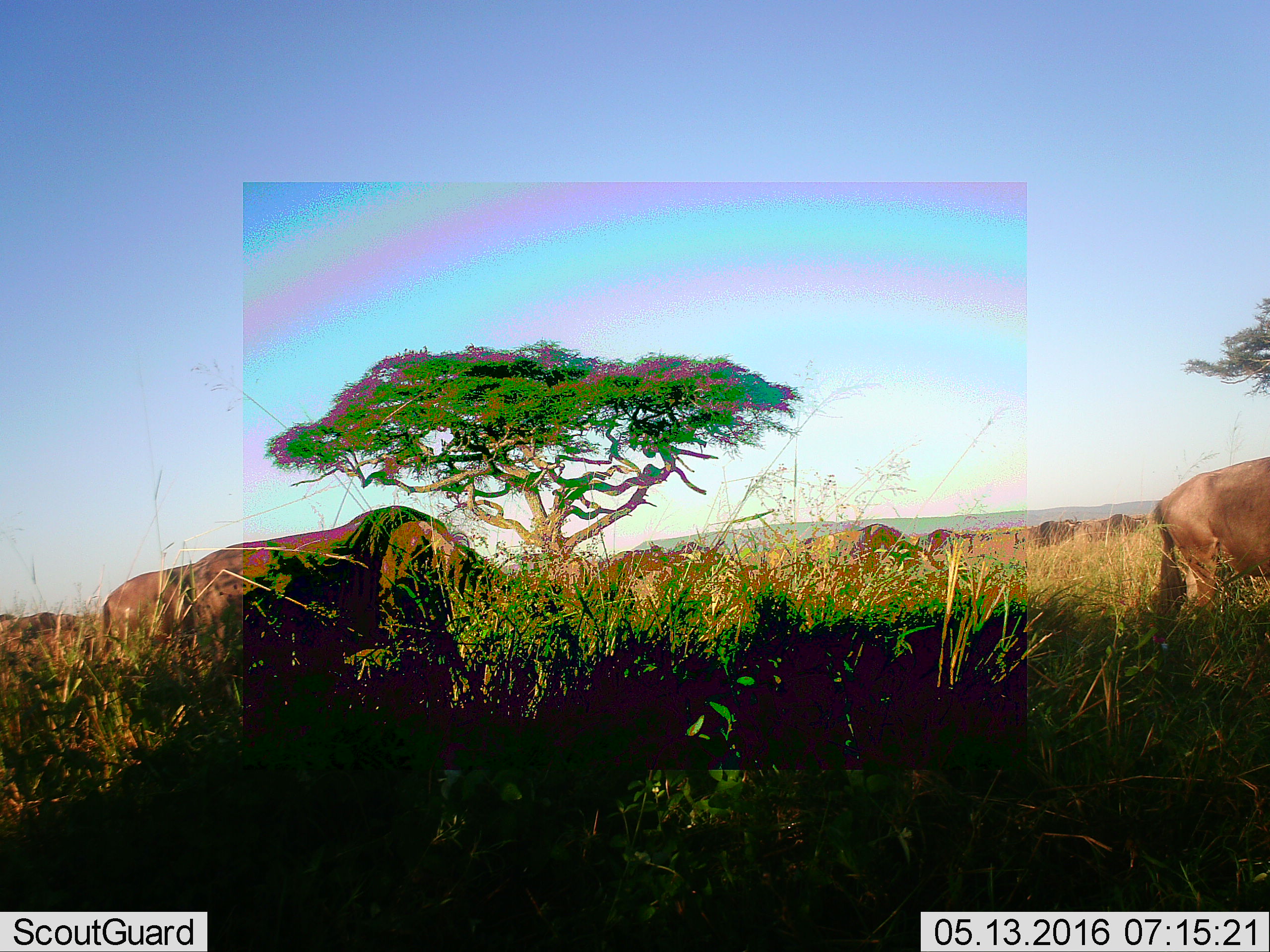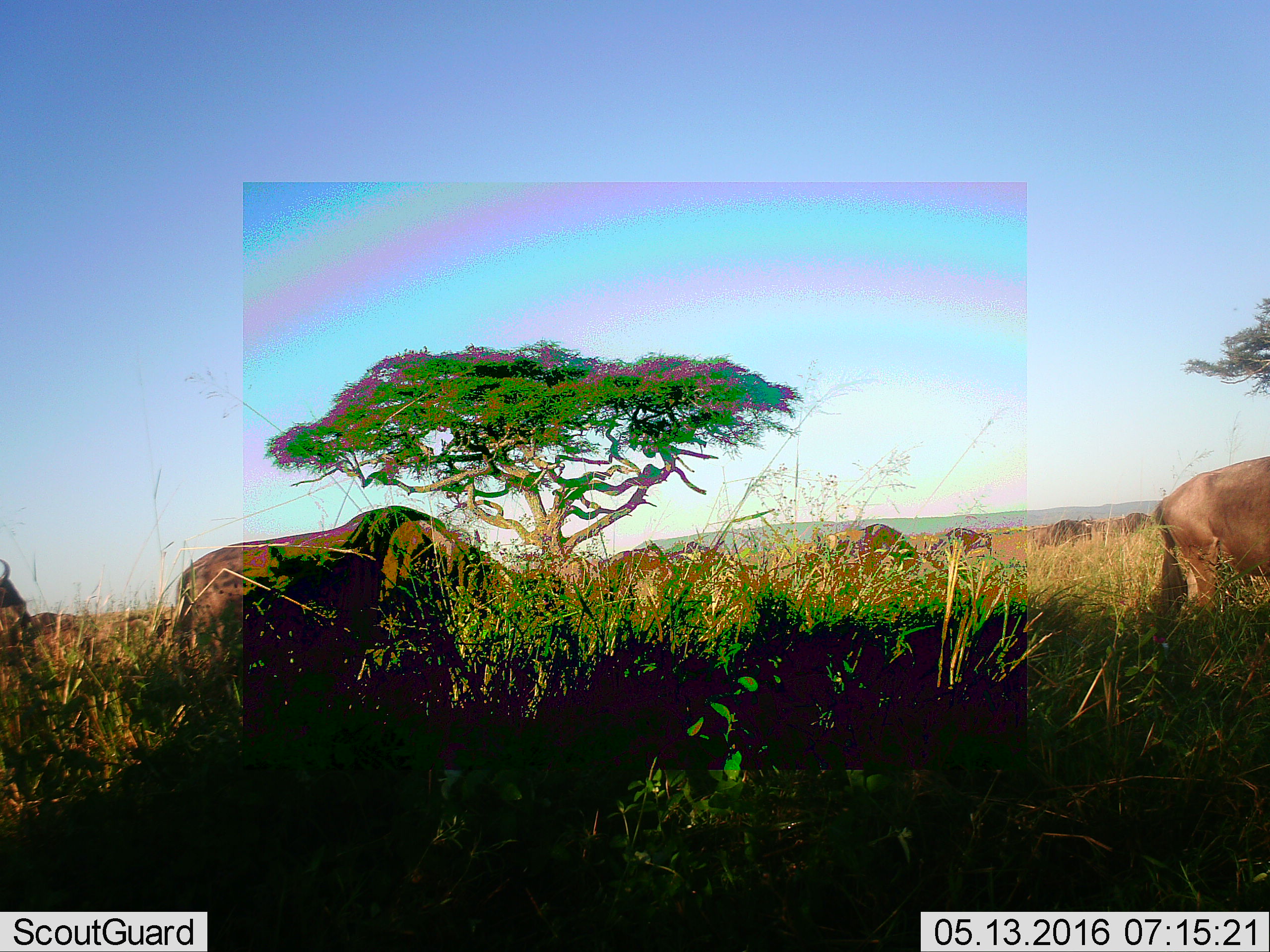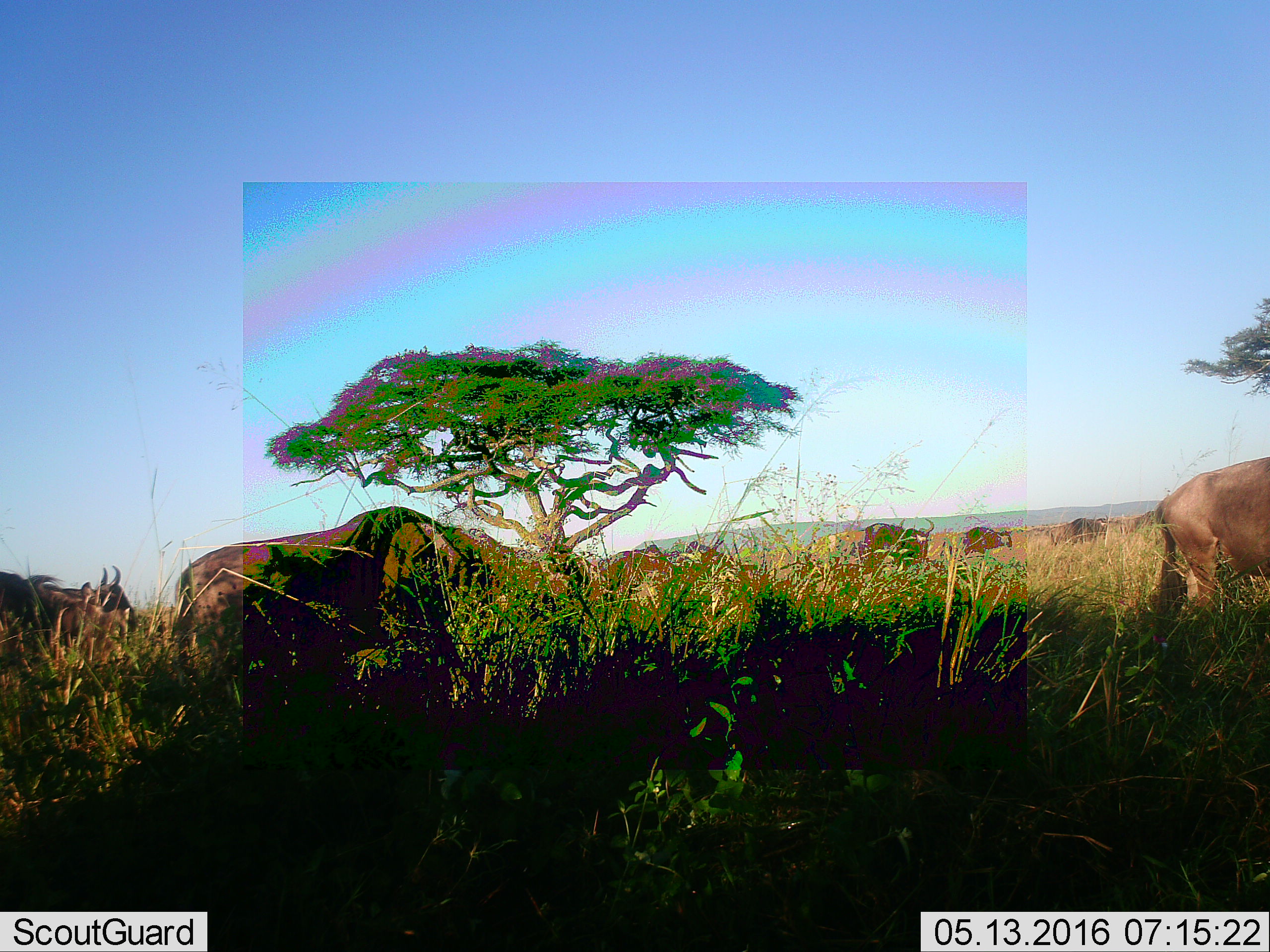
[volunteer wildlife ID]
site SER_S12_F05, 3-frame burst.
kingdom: Animalia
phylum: Chordata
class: Mammalia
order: Artiodactyla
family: Bovidae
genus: Connochaetes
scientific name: Connochaetes taurinus taurinus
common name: blue wildebeest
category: wildebeestblue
Wildebeestblue (blue wildebeest) (Connochaetes taurinus taurinus), count 11-50. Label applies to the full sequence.